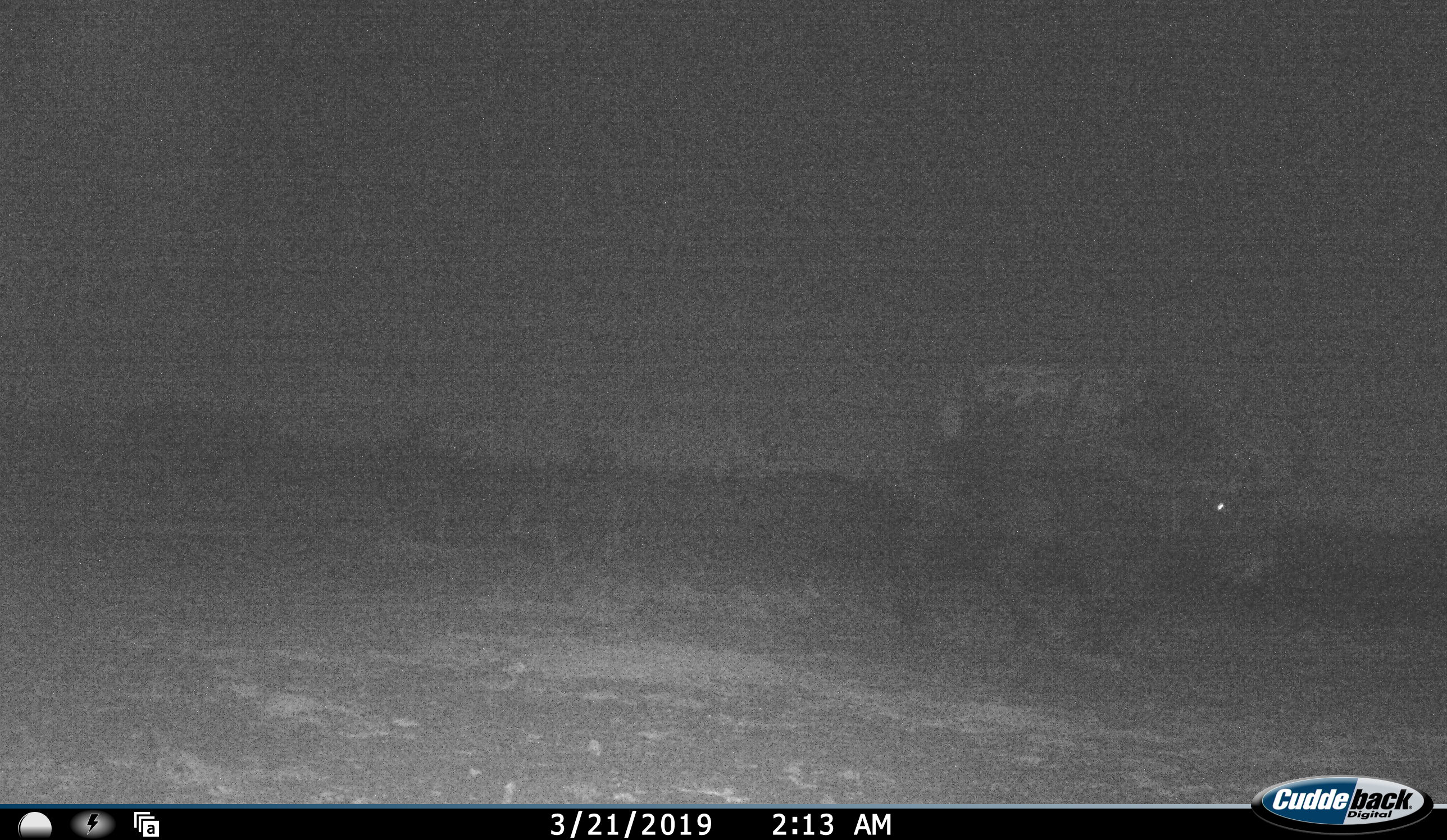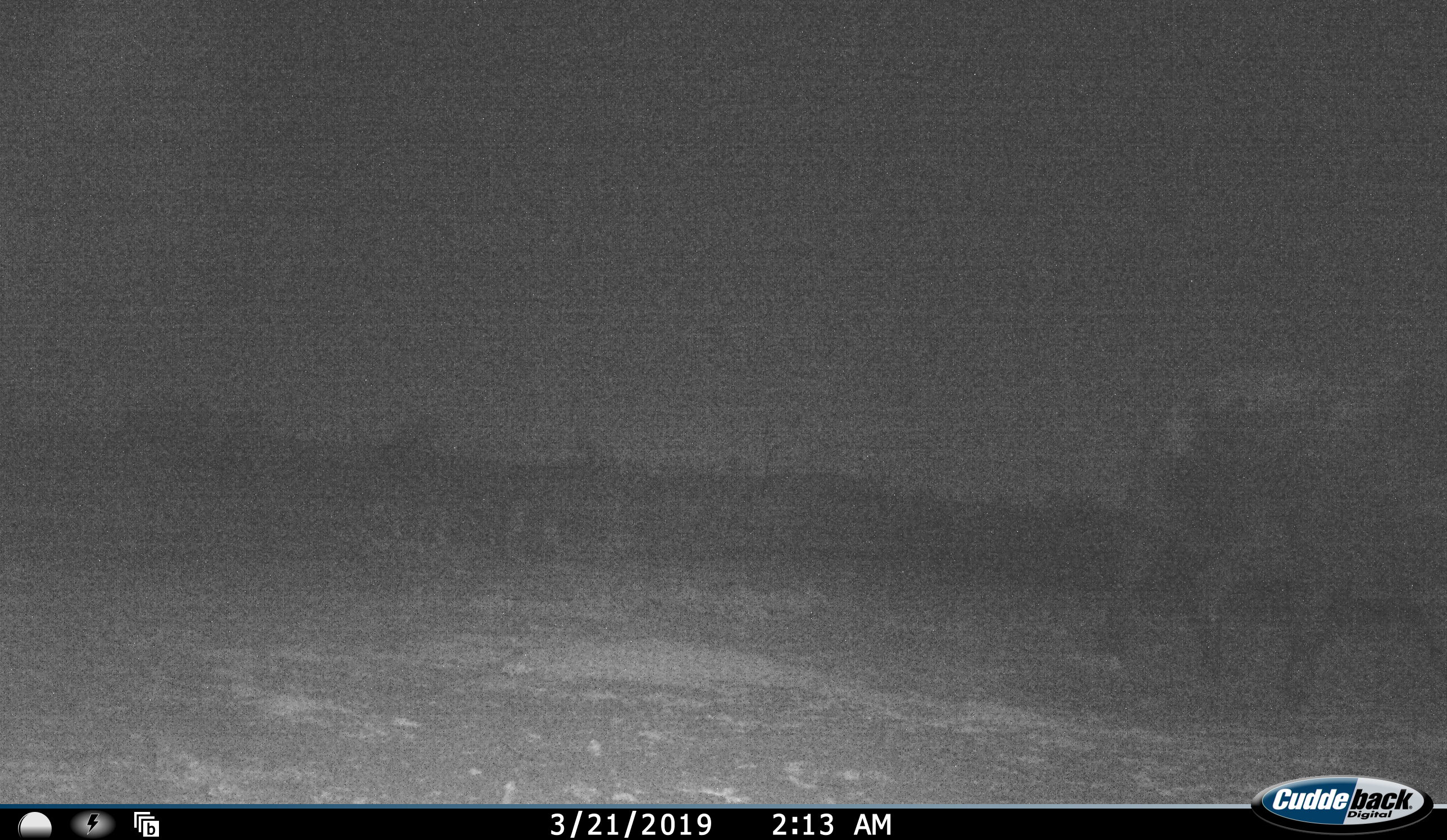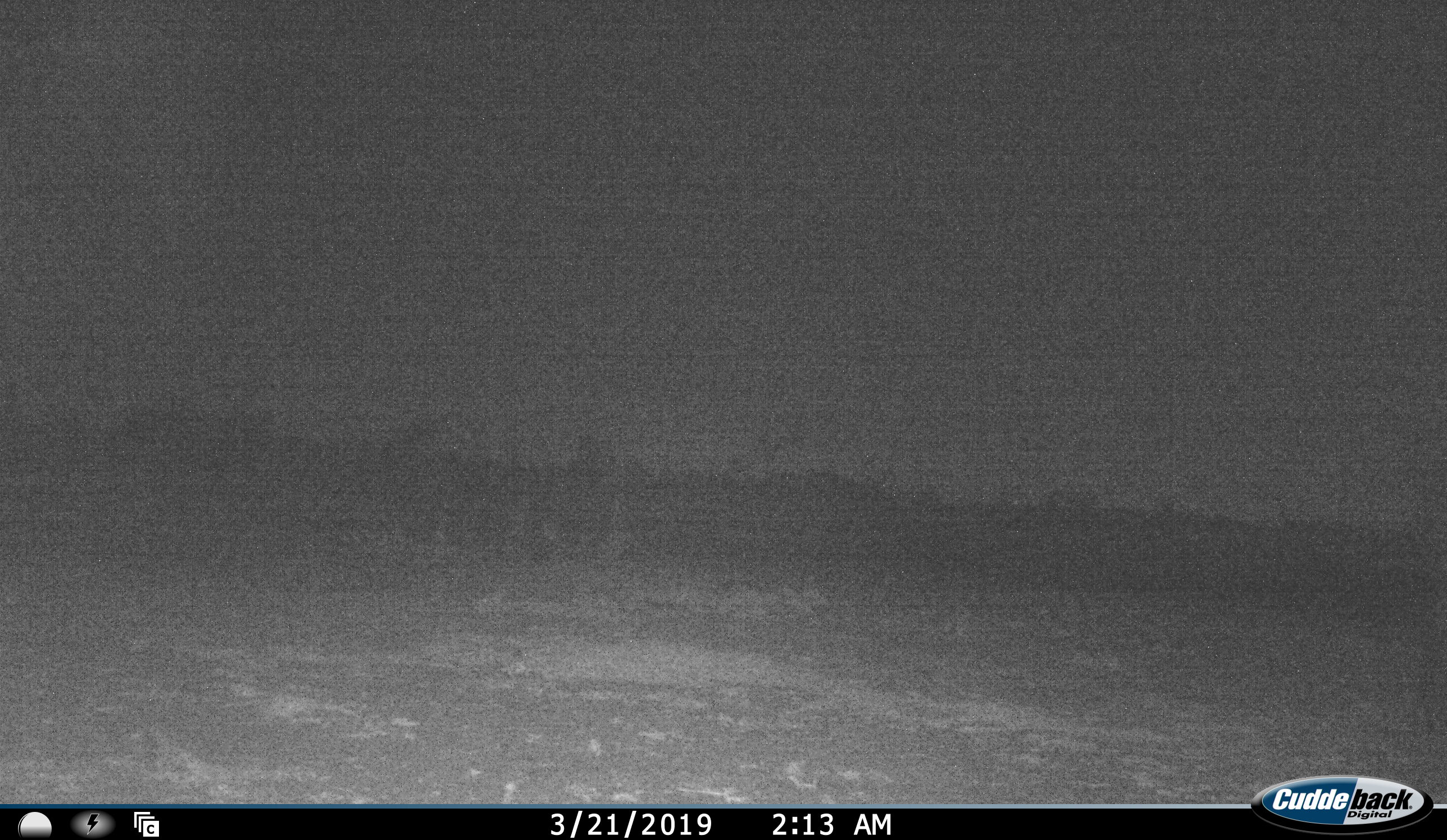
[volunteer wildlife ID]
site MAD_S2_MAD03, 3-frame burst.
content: unidentified animal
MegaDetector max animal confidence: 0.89